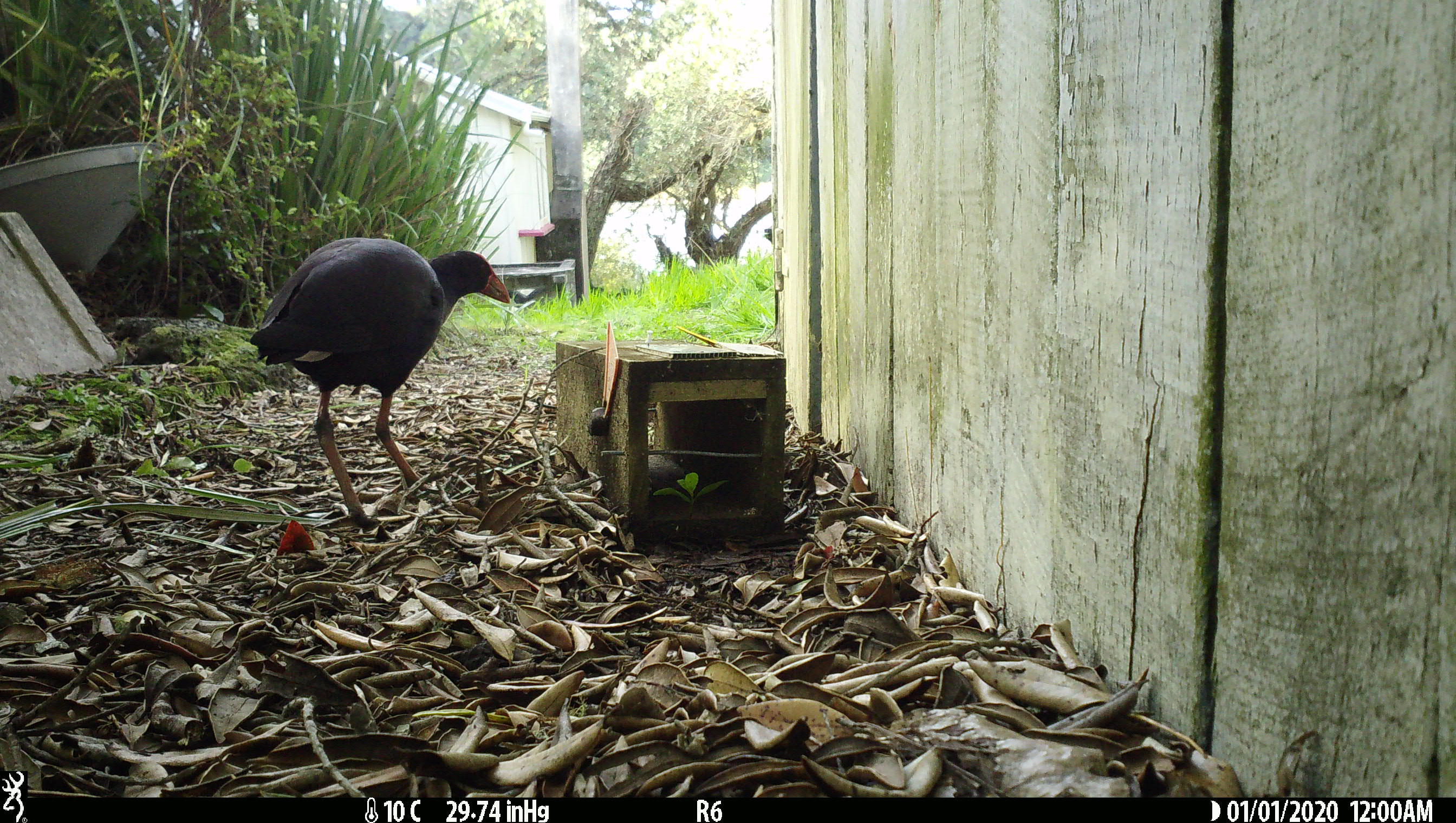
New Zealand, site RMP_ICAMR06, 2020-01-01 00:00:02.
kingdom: Animalia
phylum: Chordata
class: Aves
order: Gruiformes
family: Rallidae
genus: Porphyrio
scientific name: Porphyrio melanotus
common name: australasian swamphen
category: pukeko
Pukeko (australasian swamphen) (Porphyrio melanotus).